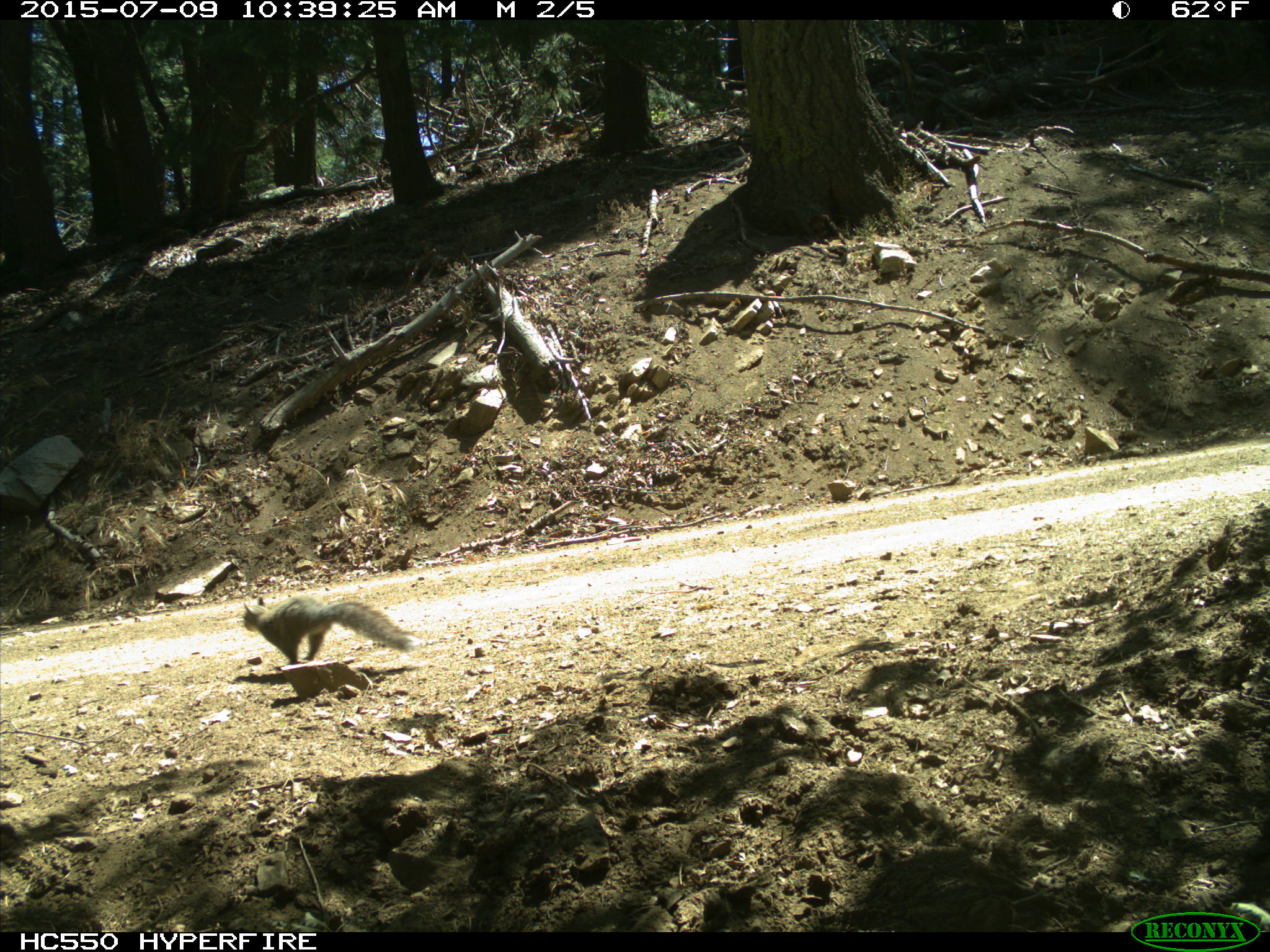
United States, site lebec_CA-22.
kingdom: Animalia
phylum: Chordata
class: Mammalia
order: Rodentia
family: Sciuridae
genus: Otospermophilus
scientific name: Otospermophilus beecheyi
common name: california ground squirrel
Otospermophilus beecheyi (california ground squirrel).